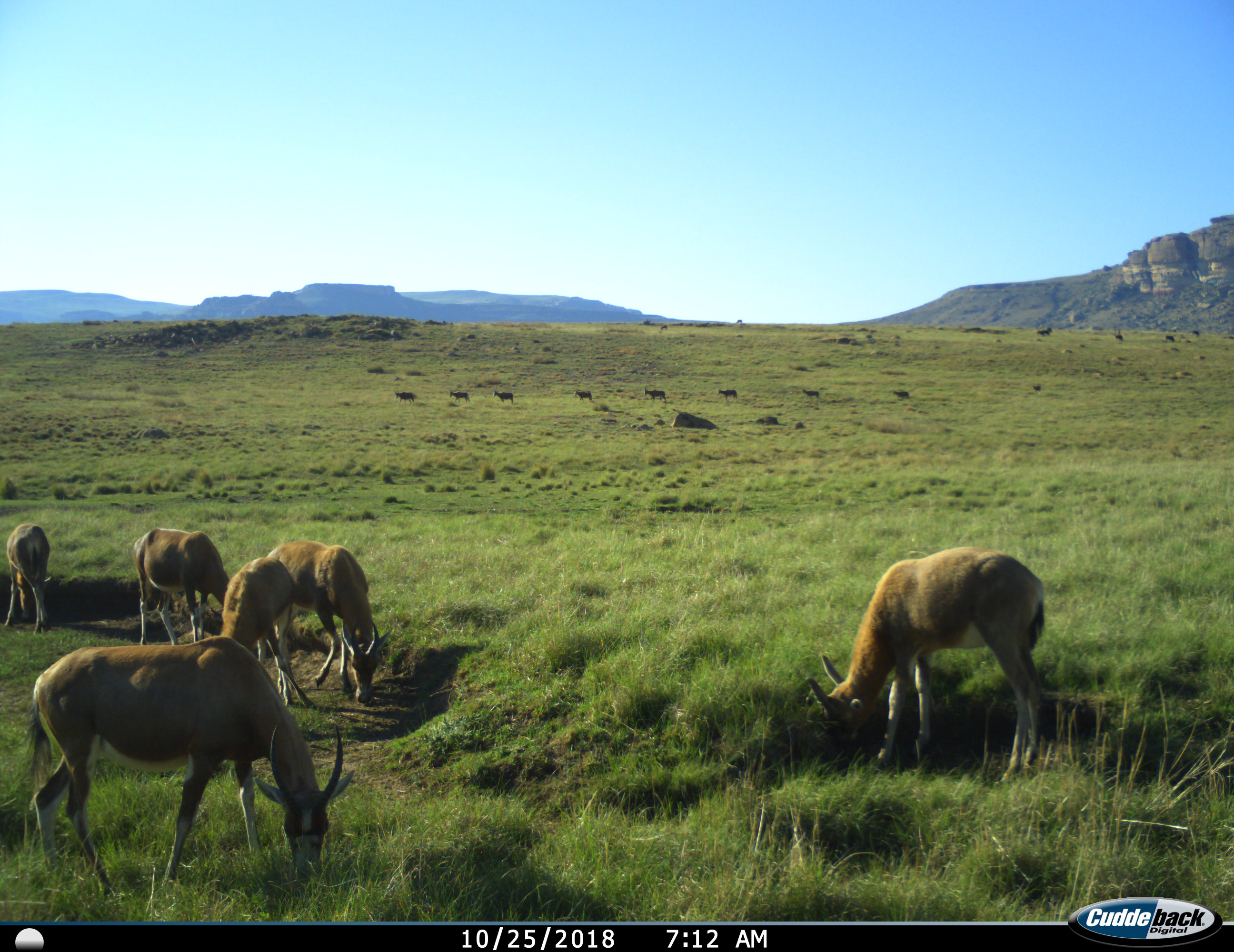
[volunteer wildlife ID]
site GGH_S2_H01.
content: unidentified animal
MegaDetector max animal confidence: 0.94